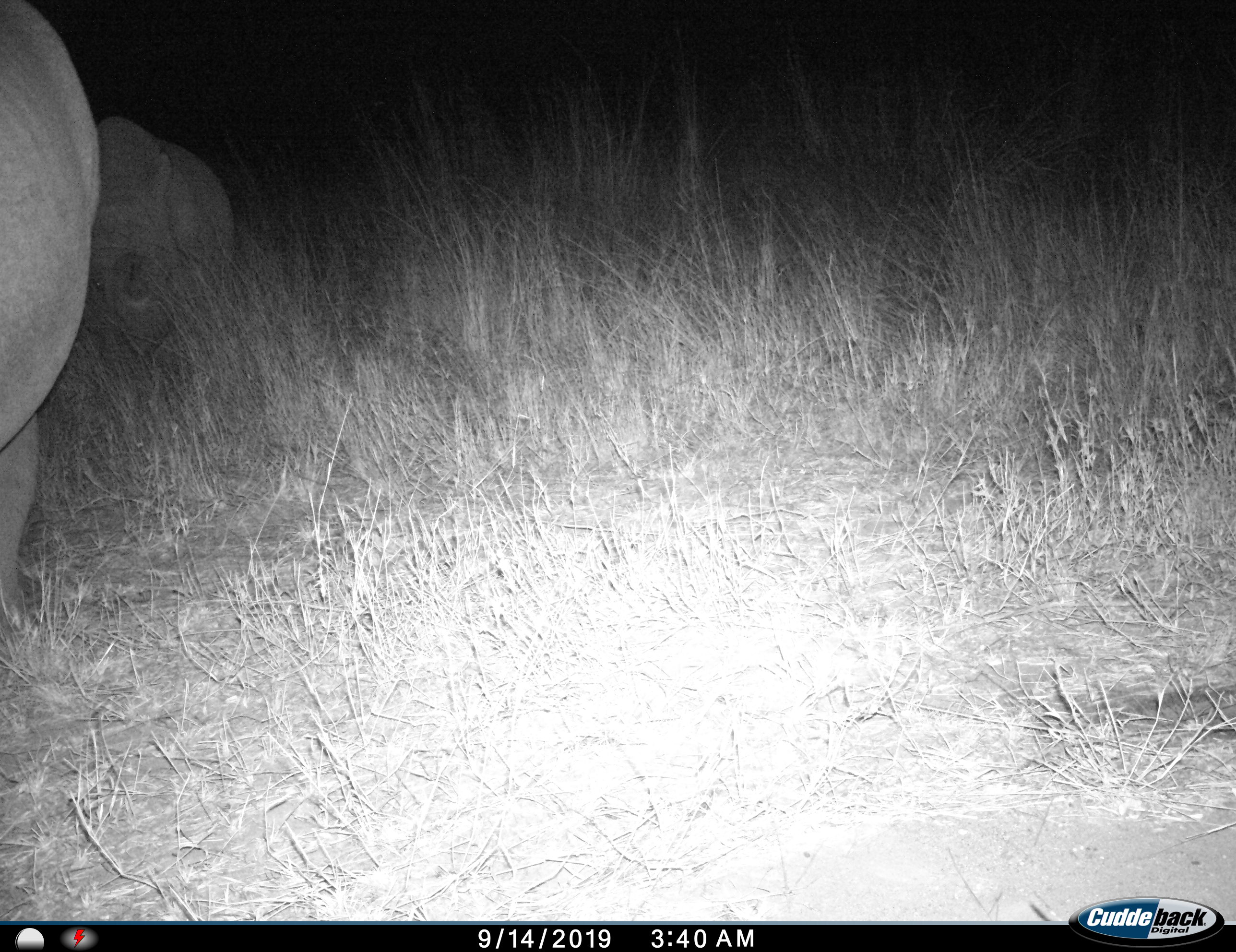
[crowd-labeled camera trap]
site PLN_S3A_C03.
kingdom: Animalia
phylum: Chordata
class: Mammalia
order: Perissodactyla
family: Rhinocerotidae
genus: Diceros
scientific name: Diceros bicornis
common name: black rhinoceros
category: rhinocerosblack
Rhinocerosblack (black rhinoceros) (Diceros bicornis), count 2. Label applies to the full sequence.